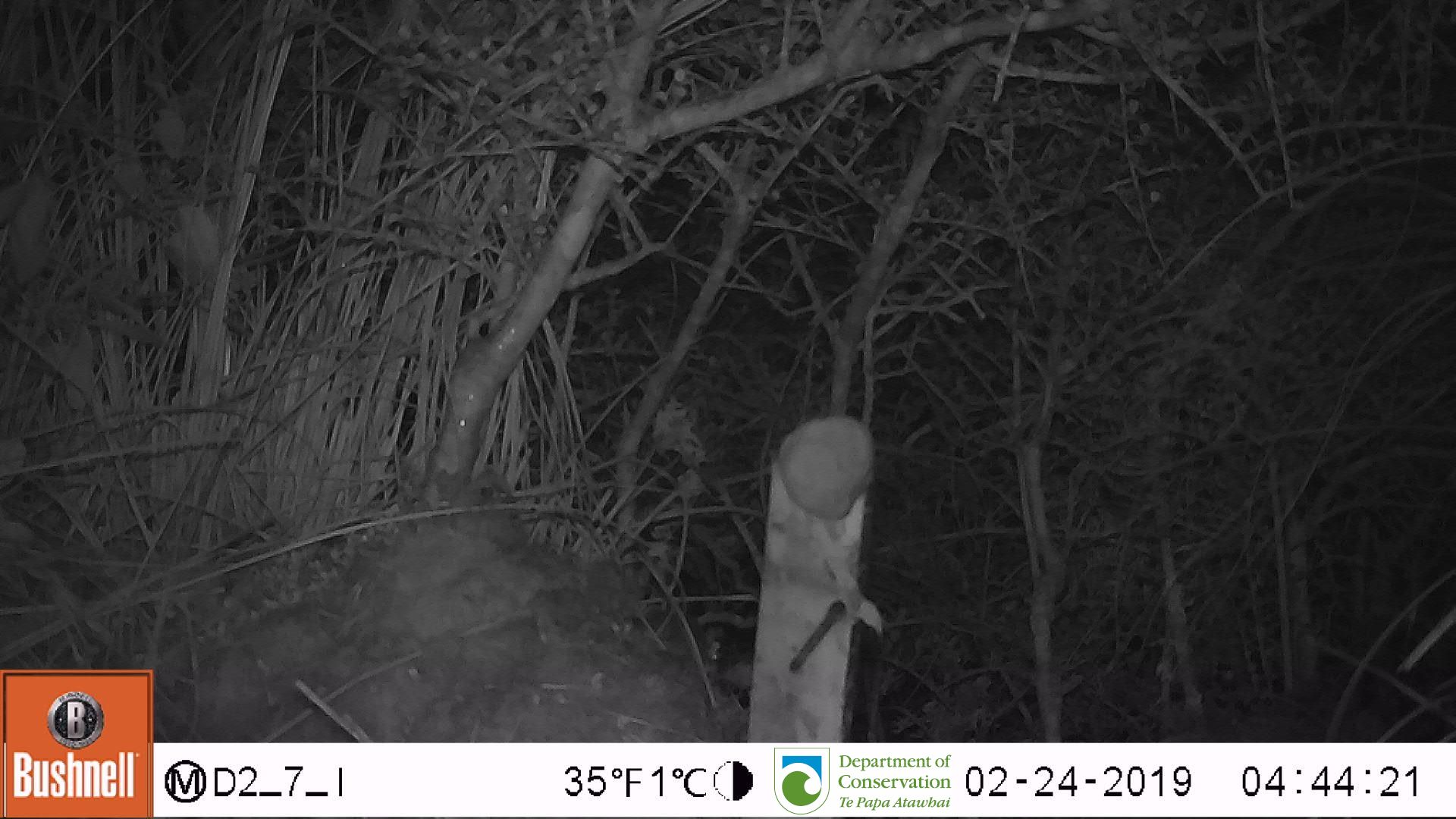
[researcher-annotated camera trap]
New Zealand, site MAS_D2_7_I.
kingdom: Animalia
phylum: Chordata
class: Mammalia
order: Rodentia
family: Muridae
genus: Mus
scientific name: Mus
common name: mouse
Mouse (Mus).